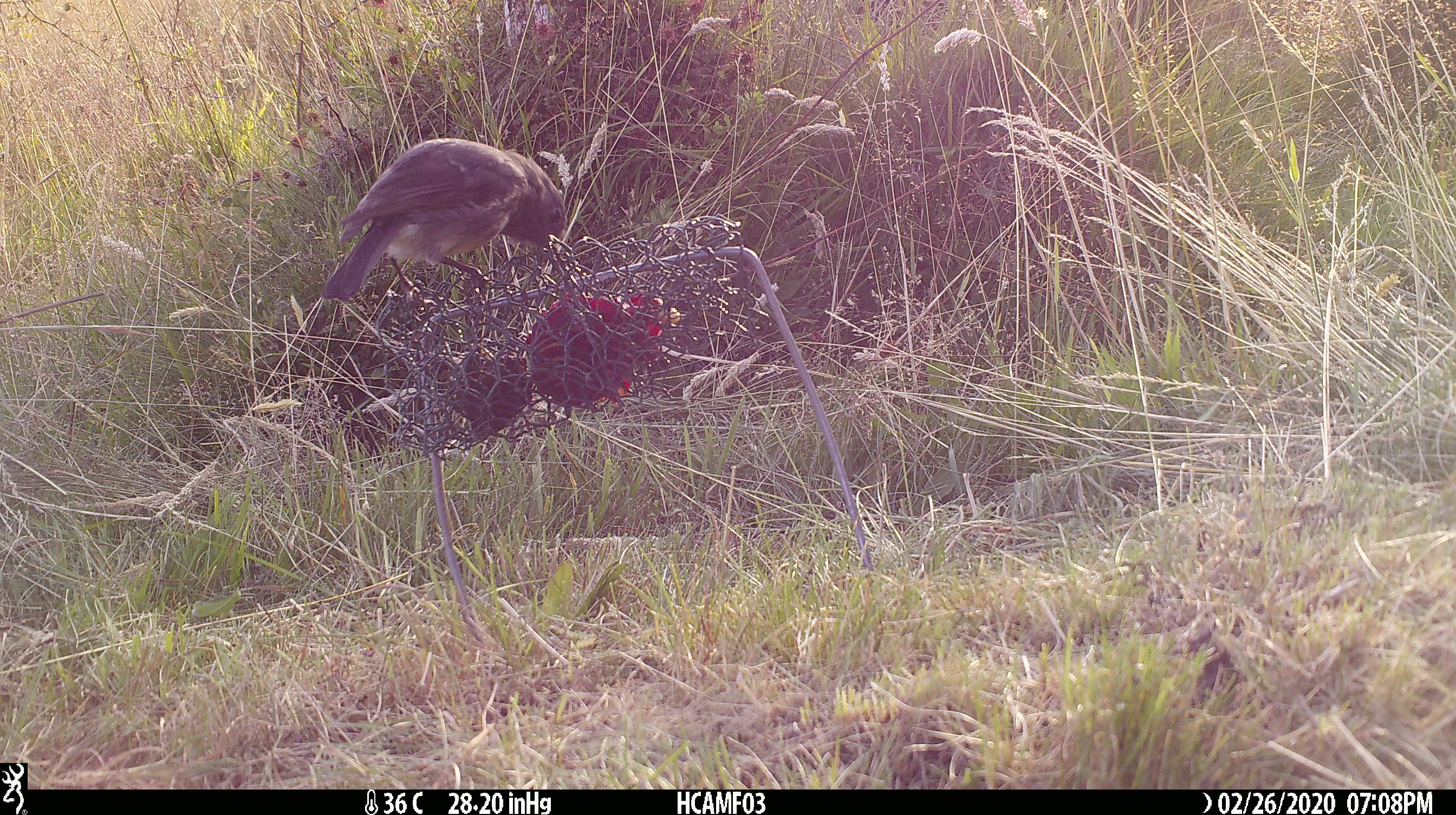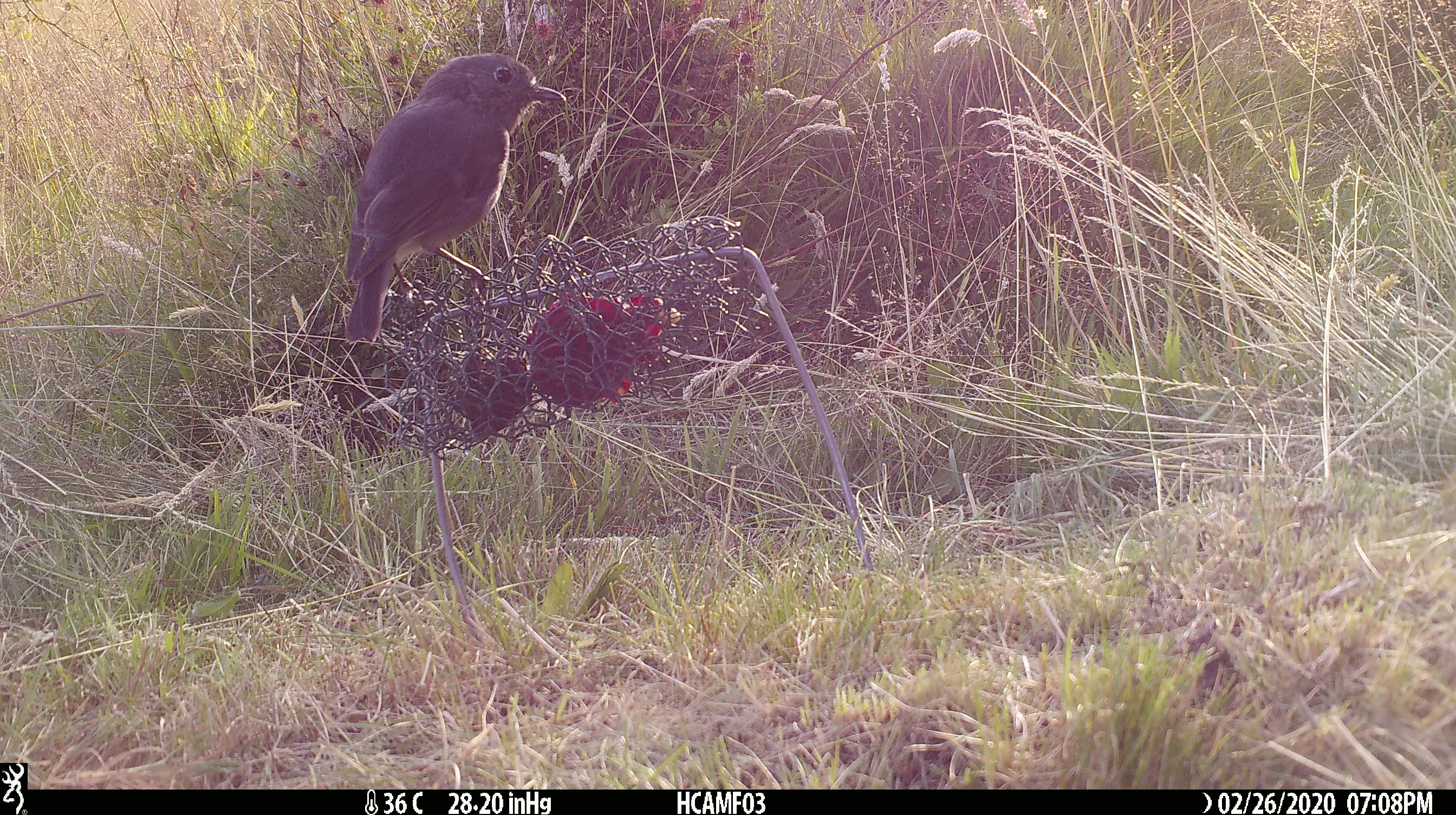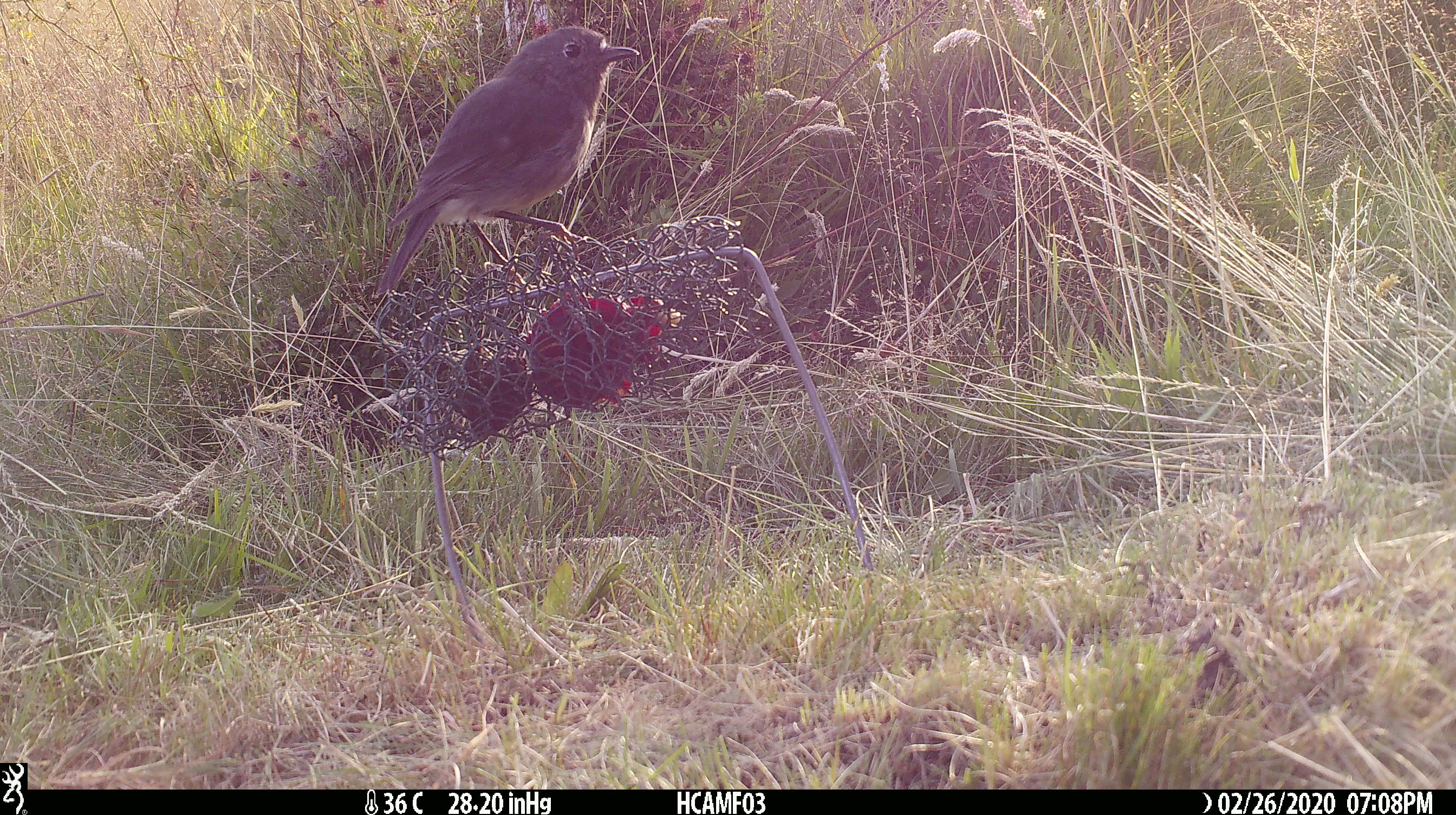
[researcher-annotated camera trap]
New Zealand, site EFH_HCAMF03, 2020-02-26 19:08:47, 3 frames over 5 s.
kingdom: Animalia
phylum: Chordata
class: Aves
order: Passeriformes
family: Petroicidae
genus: Petroica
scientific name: Petroica australis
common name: new zealand robin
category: robin